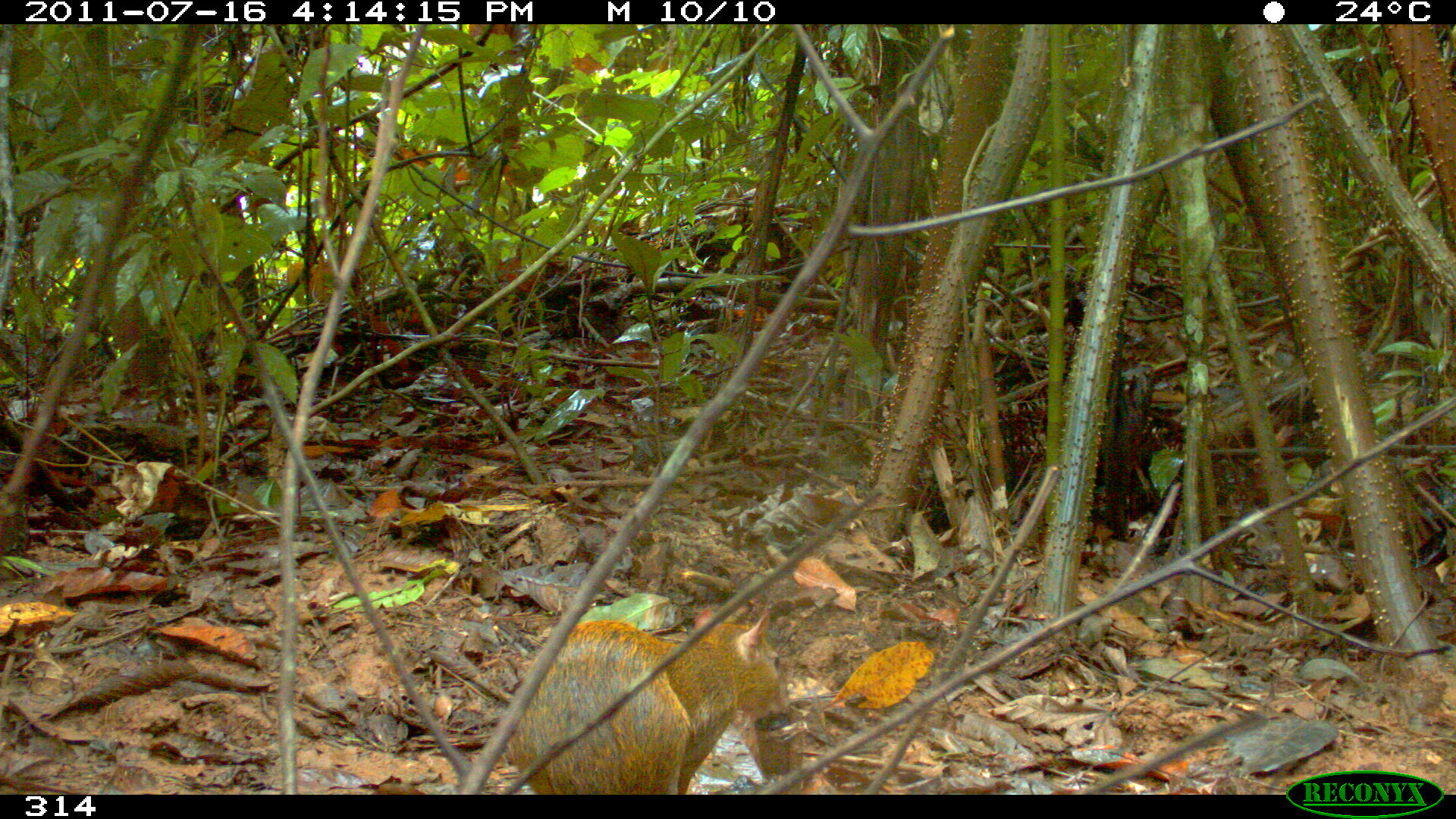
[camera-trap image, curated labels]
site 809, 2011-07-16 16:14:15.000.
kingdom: Animalia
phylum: Chordata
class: Mammalia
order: Rodentia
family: Dasyproctidae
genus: Dasyprocta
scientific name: Dasyprocta punctata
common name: central american agouti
Dasyprocta punctata (central american agouti).